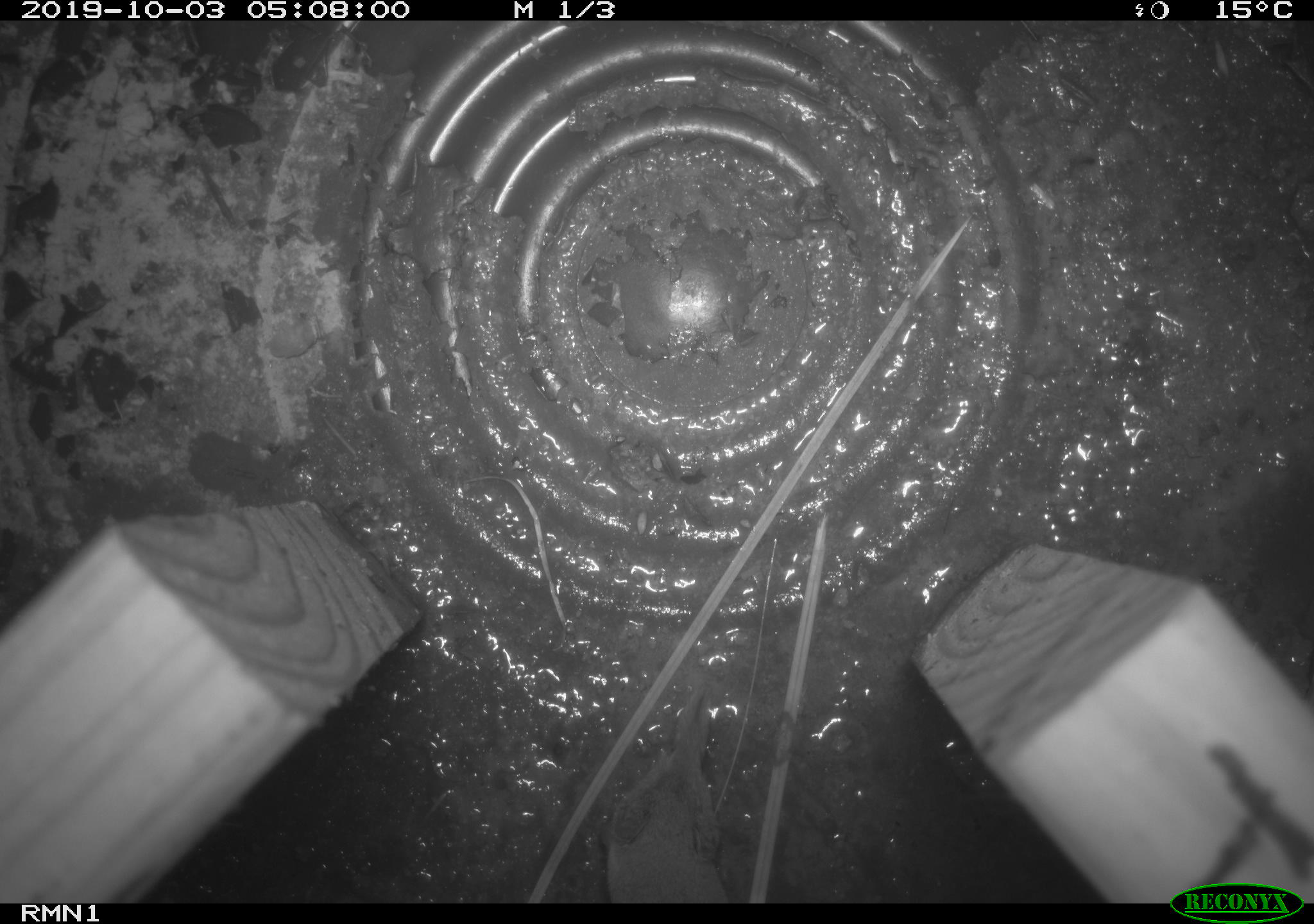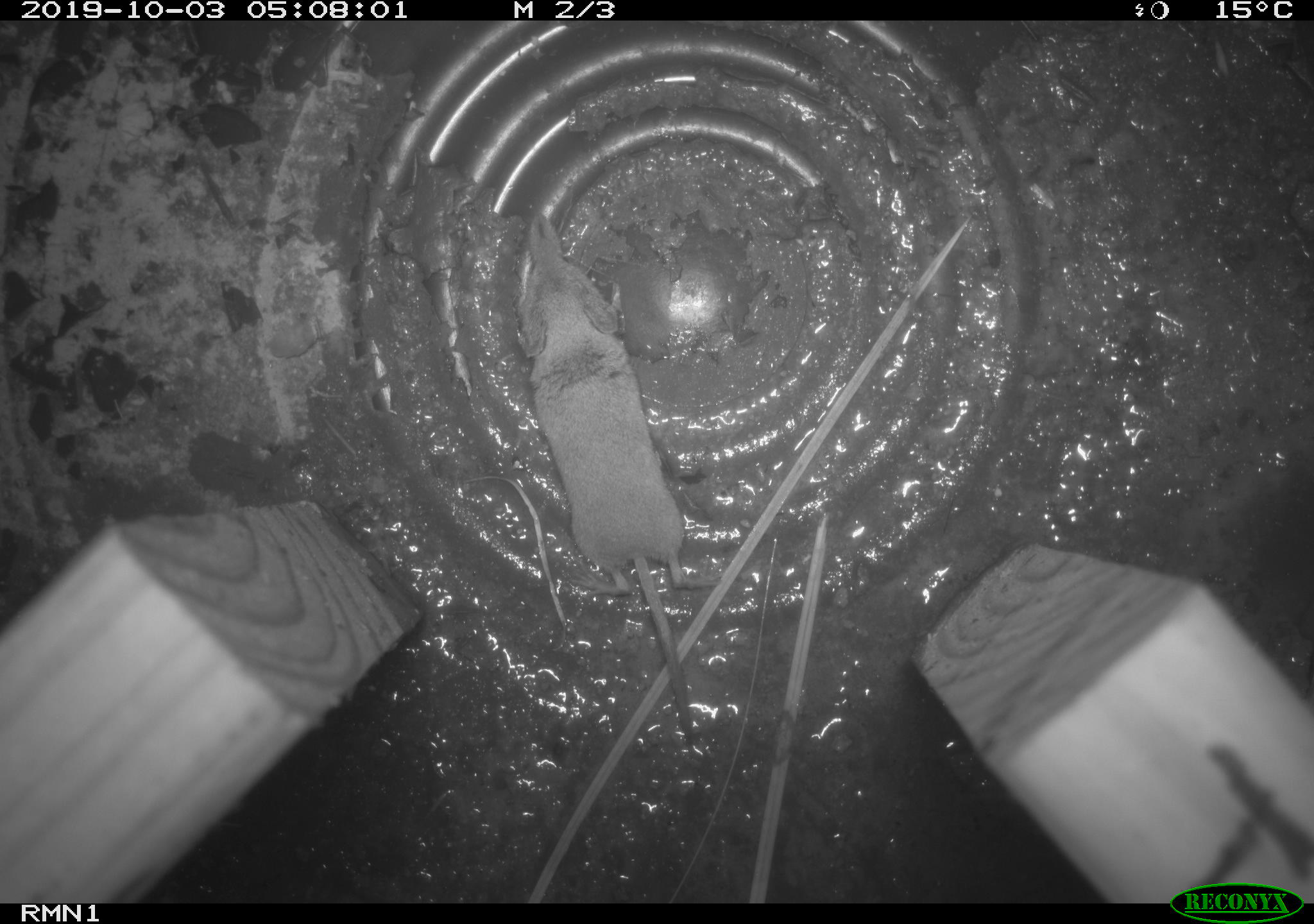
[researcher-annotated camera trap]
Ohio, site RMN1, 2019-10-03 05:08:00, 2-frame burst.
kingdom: Animalia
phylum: Chordata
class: Mammalia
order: Eulipotyphla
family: Soricidae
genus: Sorex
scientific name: Sorex cinereus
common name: masked shrew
Masked shrew (Sorex cinereus).